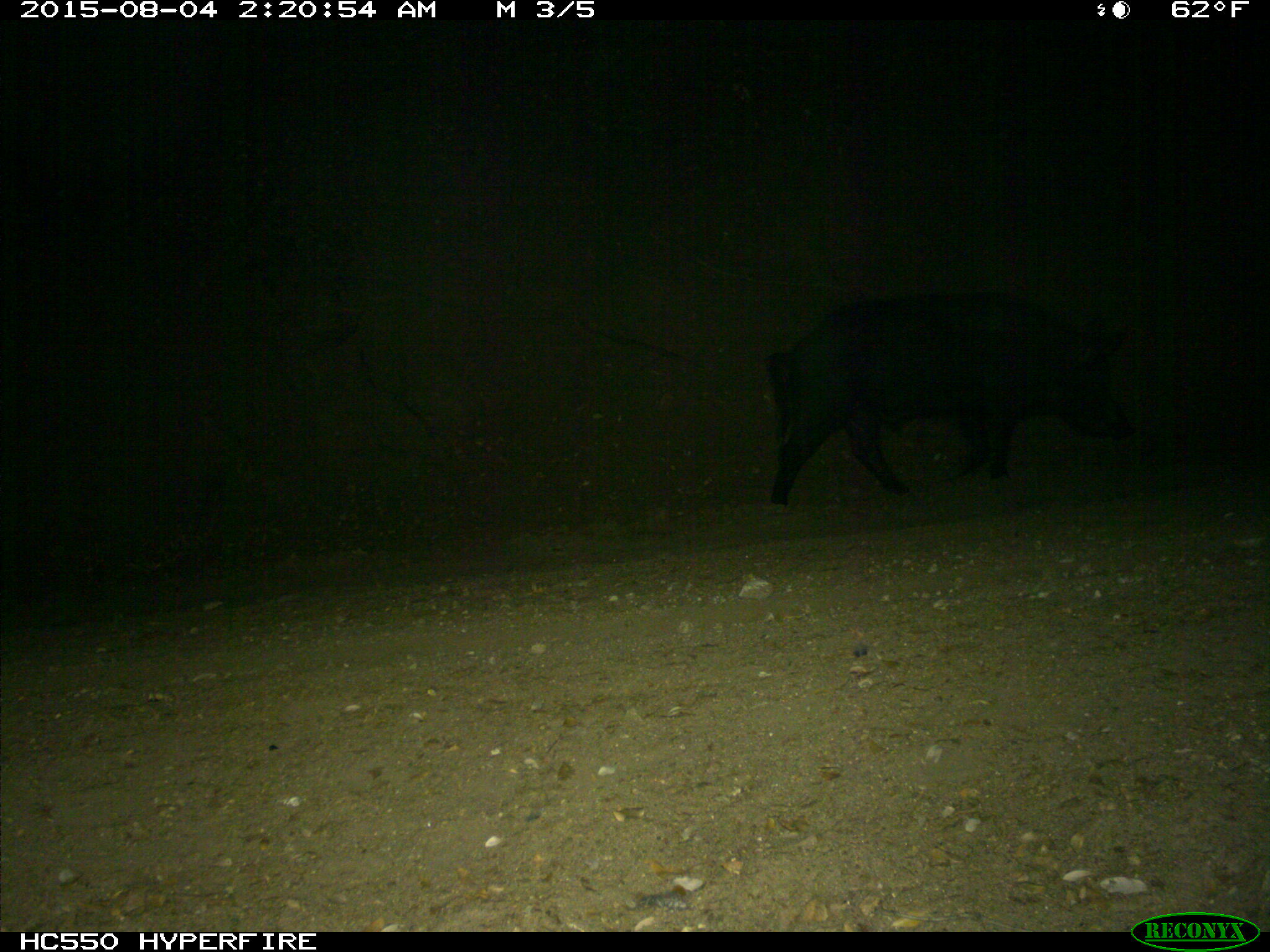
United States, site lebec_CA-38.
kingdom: Animalia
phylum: Chordata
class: Mammalia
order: Artiodactyla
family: Suidae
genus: Sus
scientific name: Sus scrofa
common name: wild boar